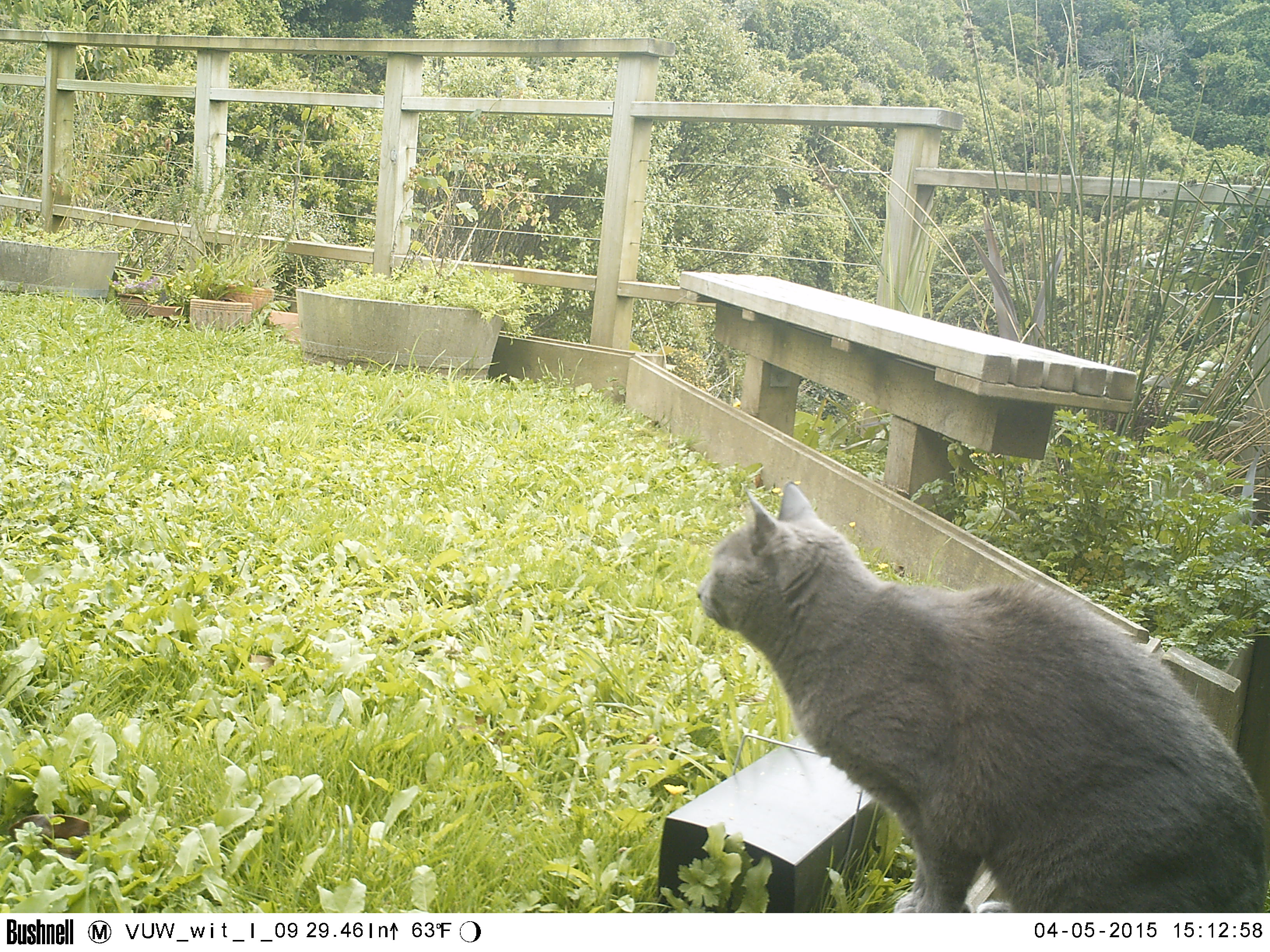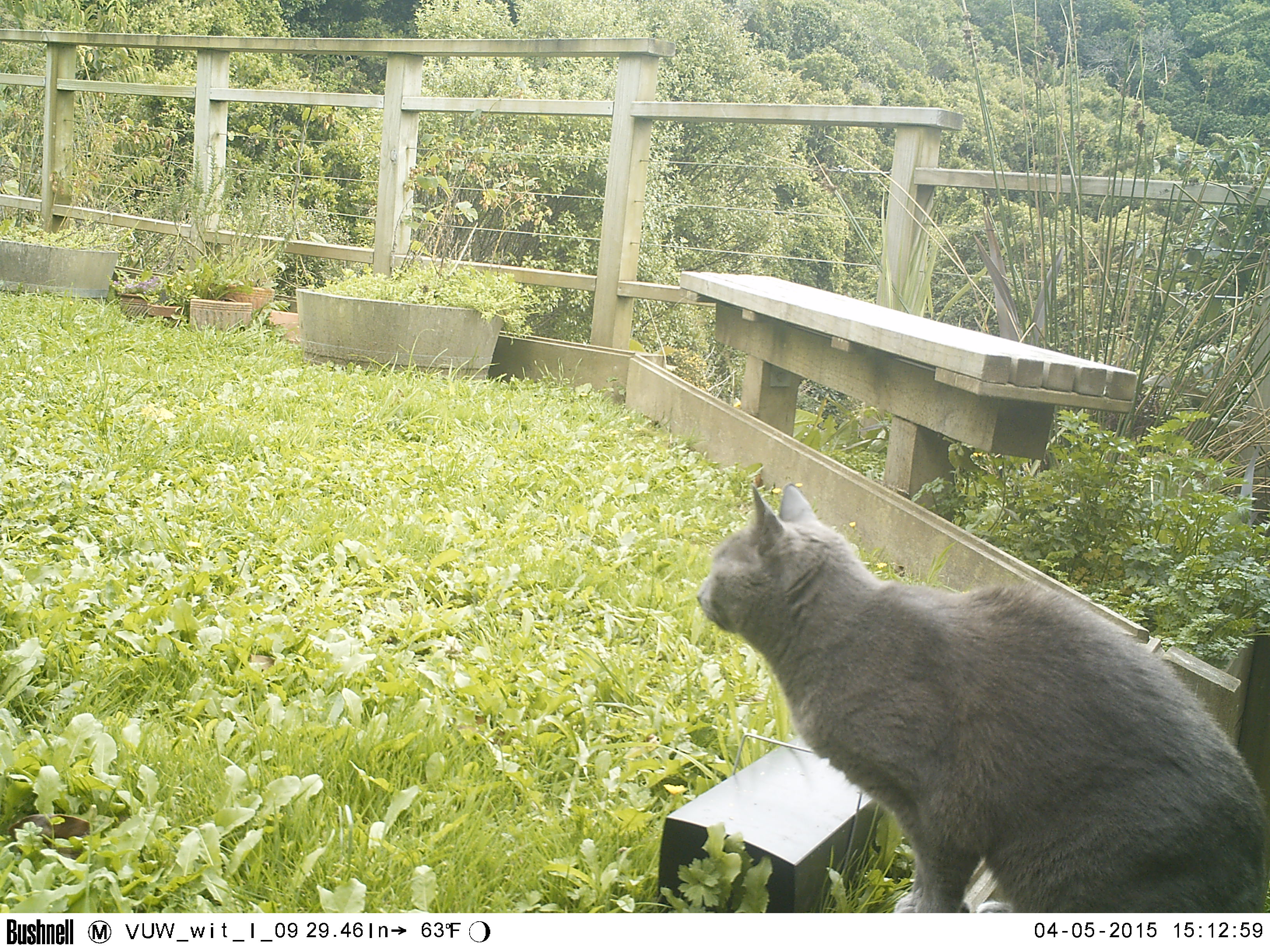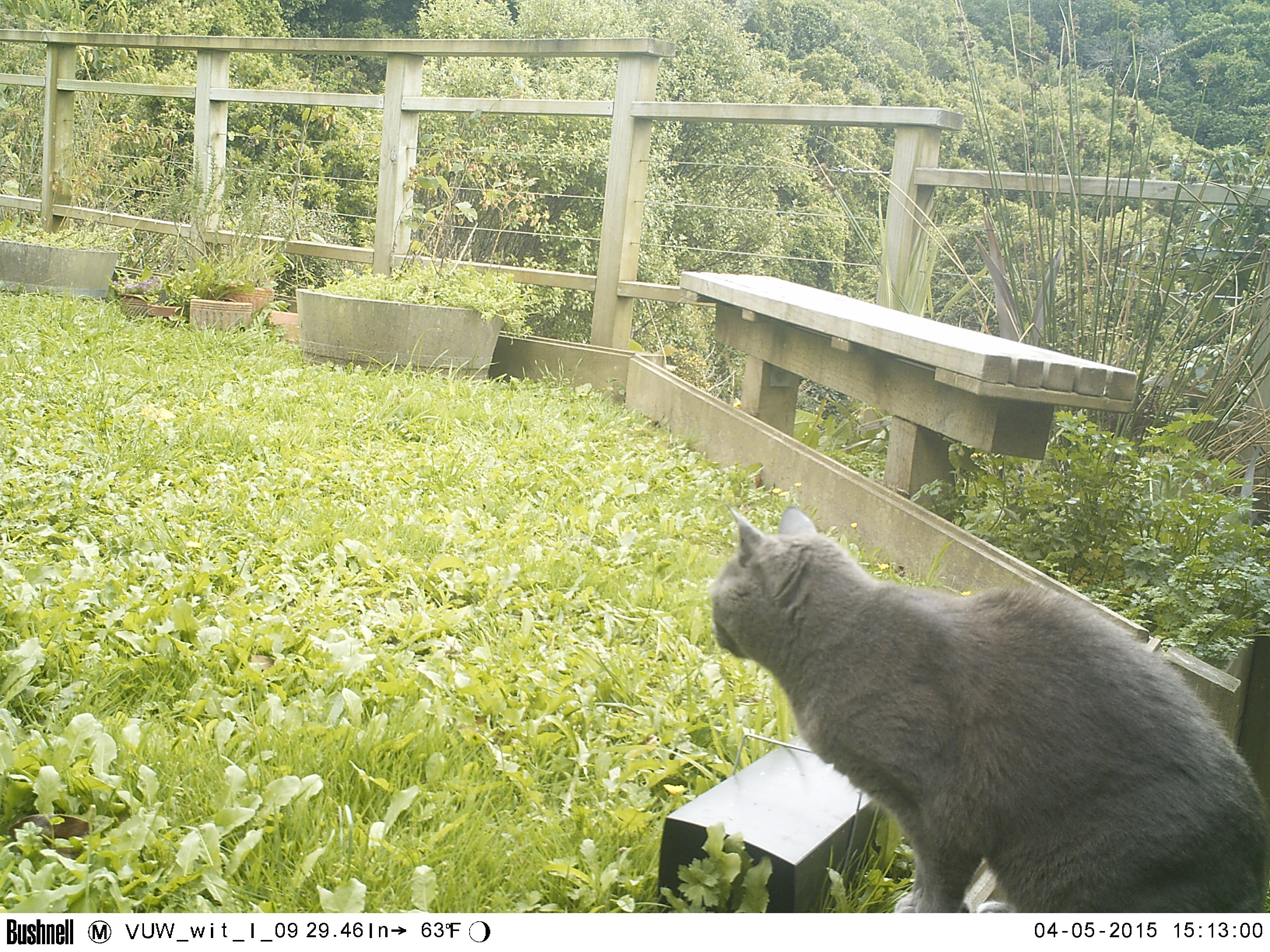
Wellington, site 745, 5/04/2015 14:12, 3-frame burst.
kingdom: Animalia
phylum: Chordata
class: Mammalia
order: Carnivora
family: Felidae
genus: Felis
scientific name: Felis catus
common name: cat